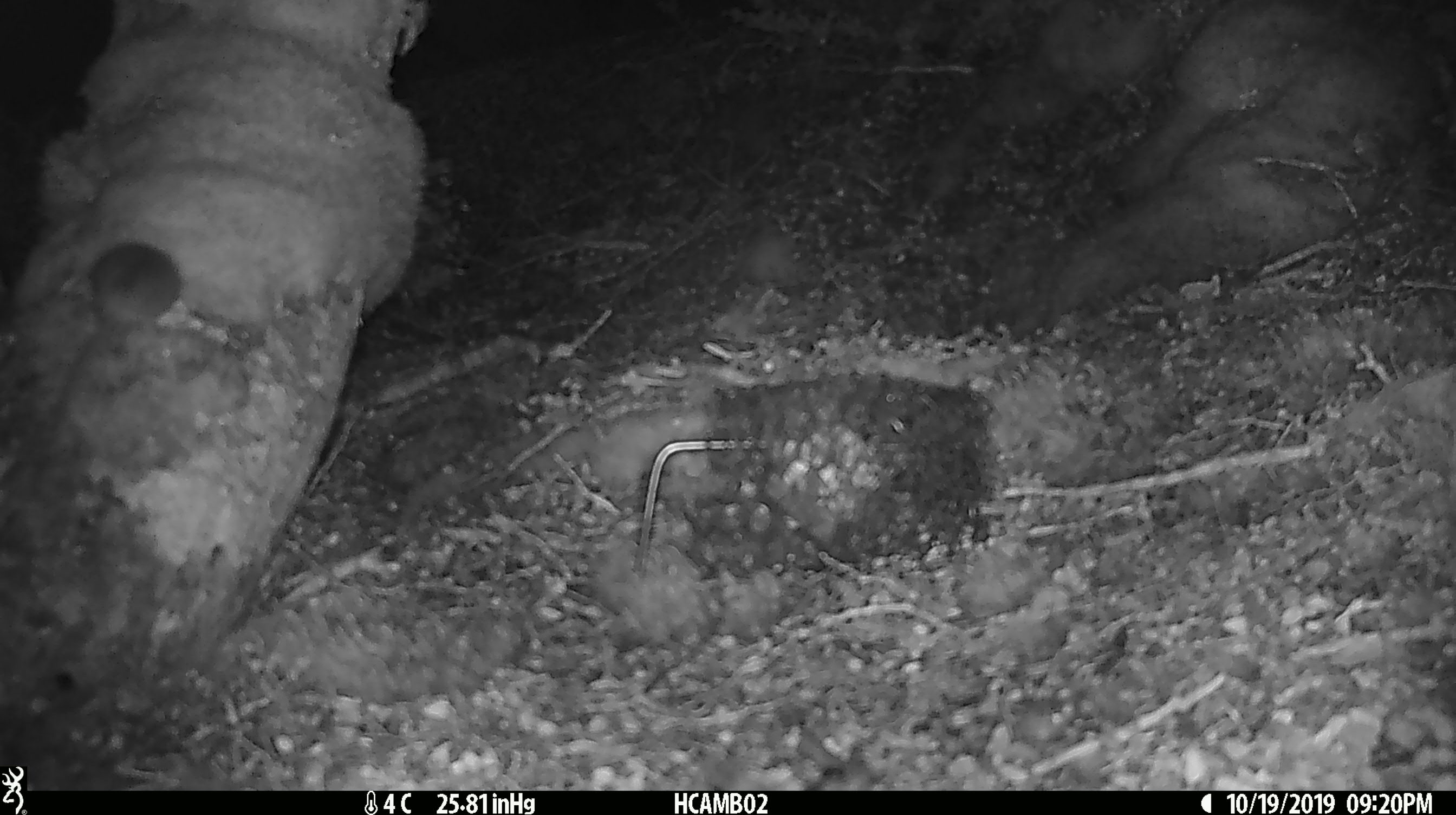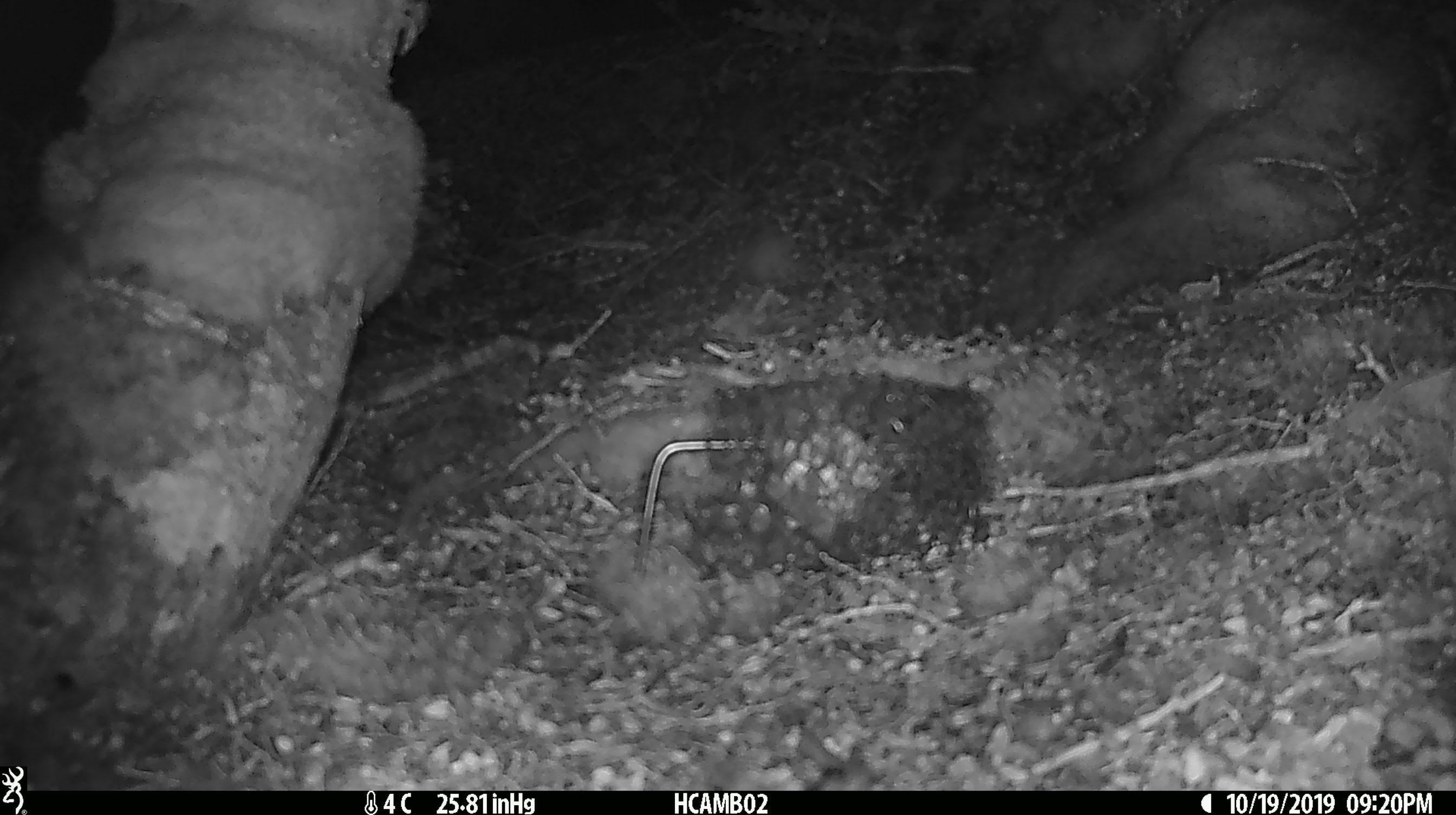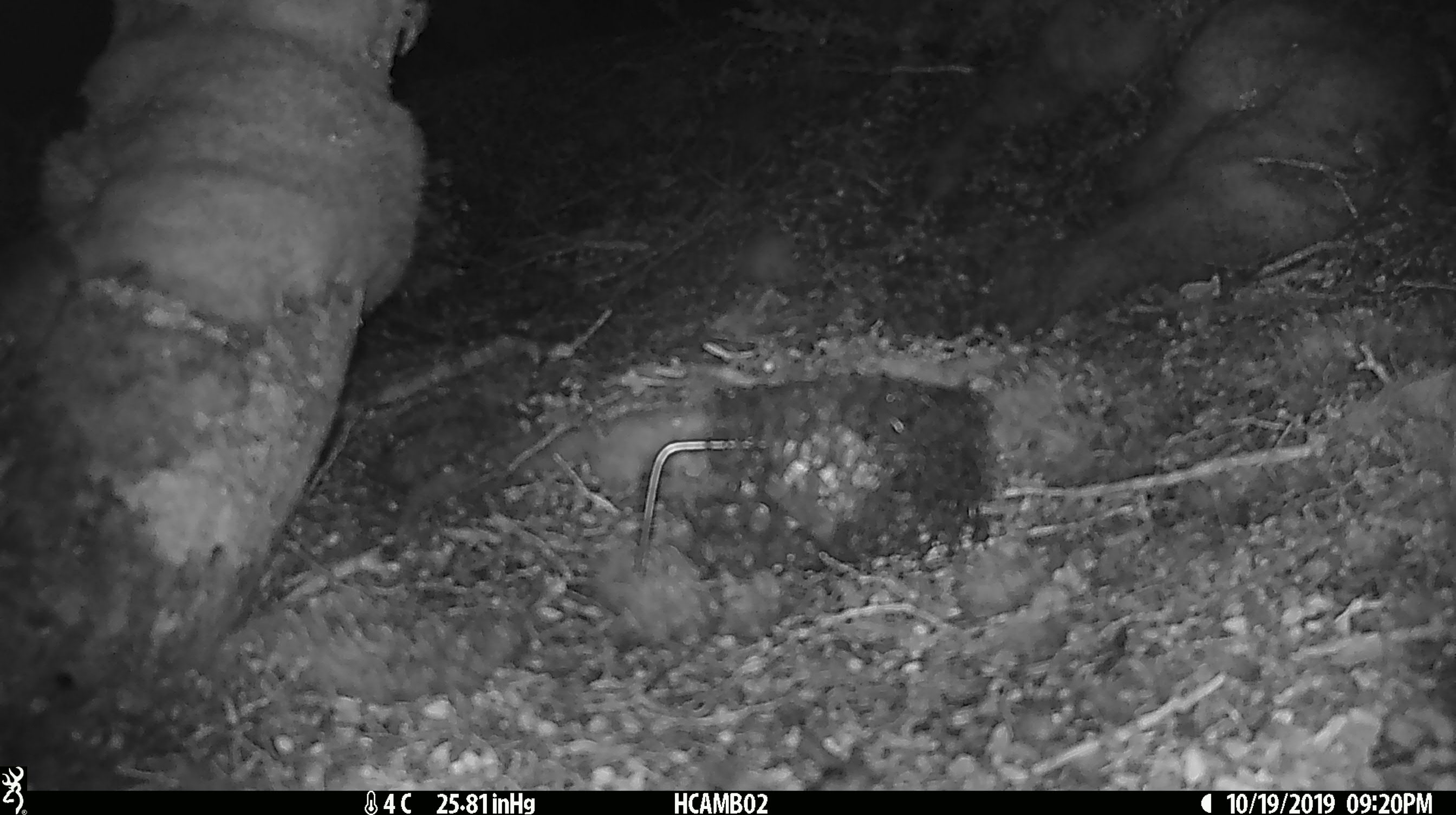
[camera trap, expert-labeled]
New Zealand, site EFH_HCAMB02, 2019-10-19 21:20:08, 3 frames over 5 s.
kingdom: Animalia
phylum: Chordata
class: Mammalia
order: Rodentia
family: Muridae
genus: Mus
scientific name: Mus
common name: mouse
Mouse (Mus).